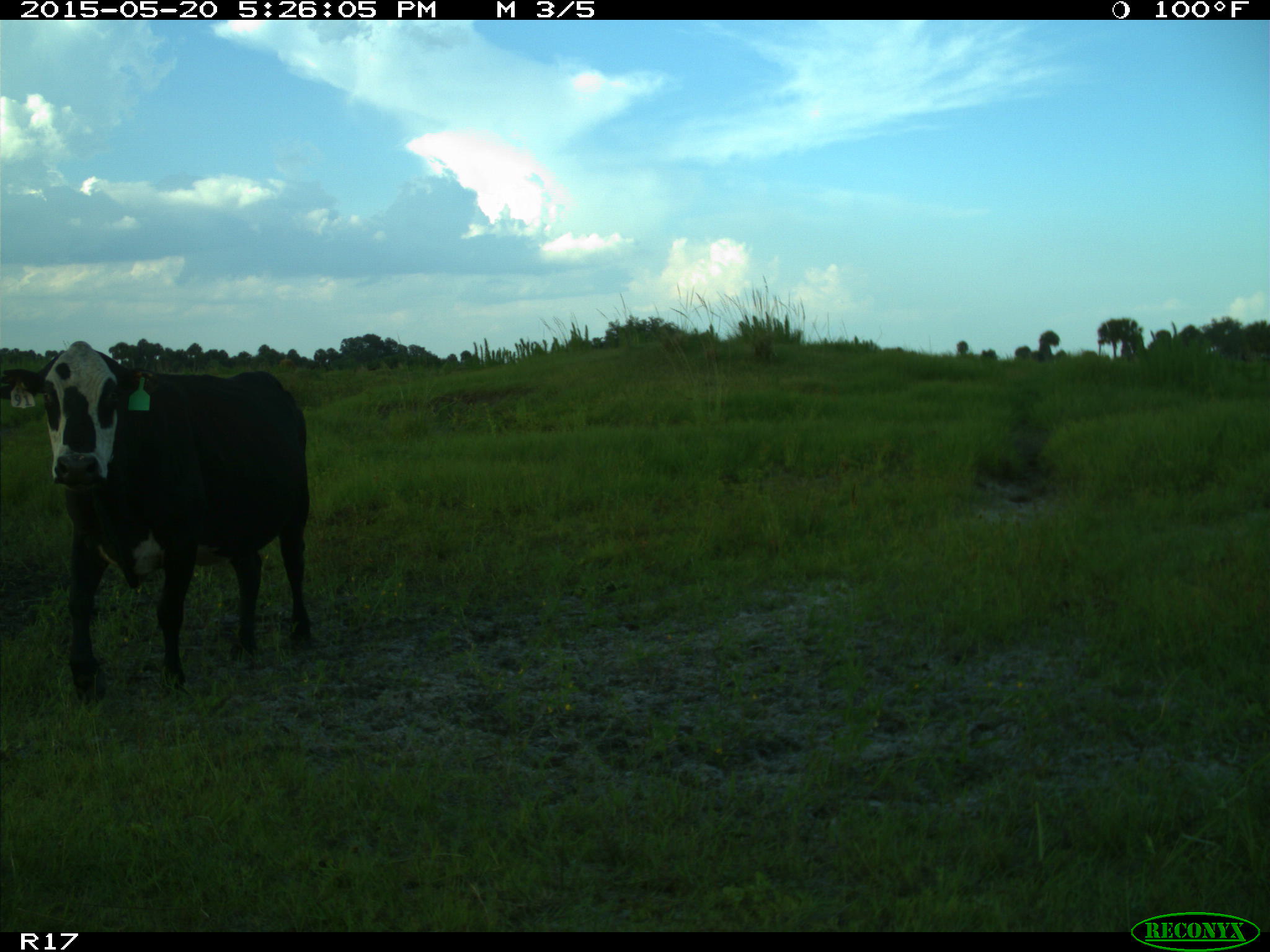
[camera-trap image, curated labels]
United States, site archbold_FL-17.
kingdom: Animalia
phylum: Chordata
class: Mammalia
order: Artiodactyla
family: Bovidae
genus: Bos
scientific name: Bos taurus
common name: domestic cow